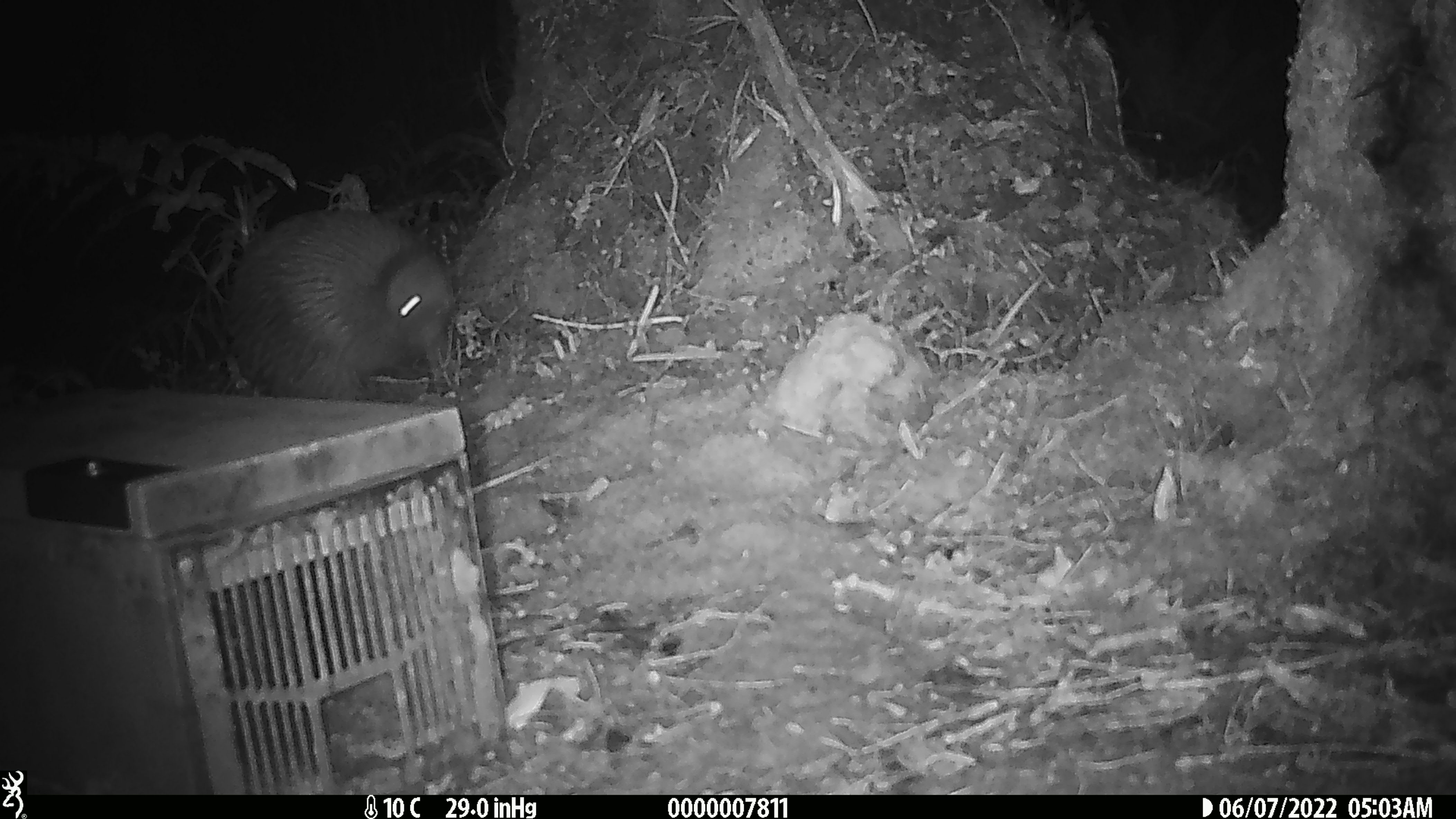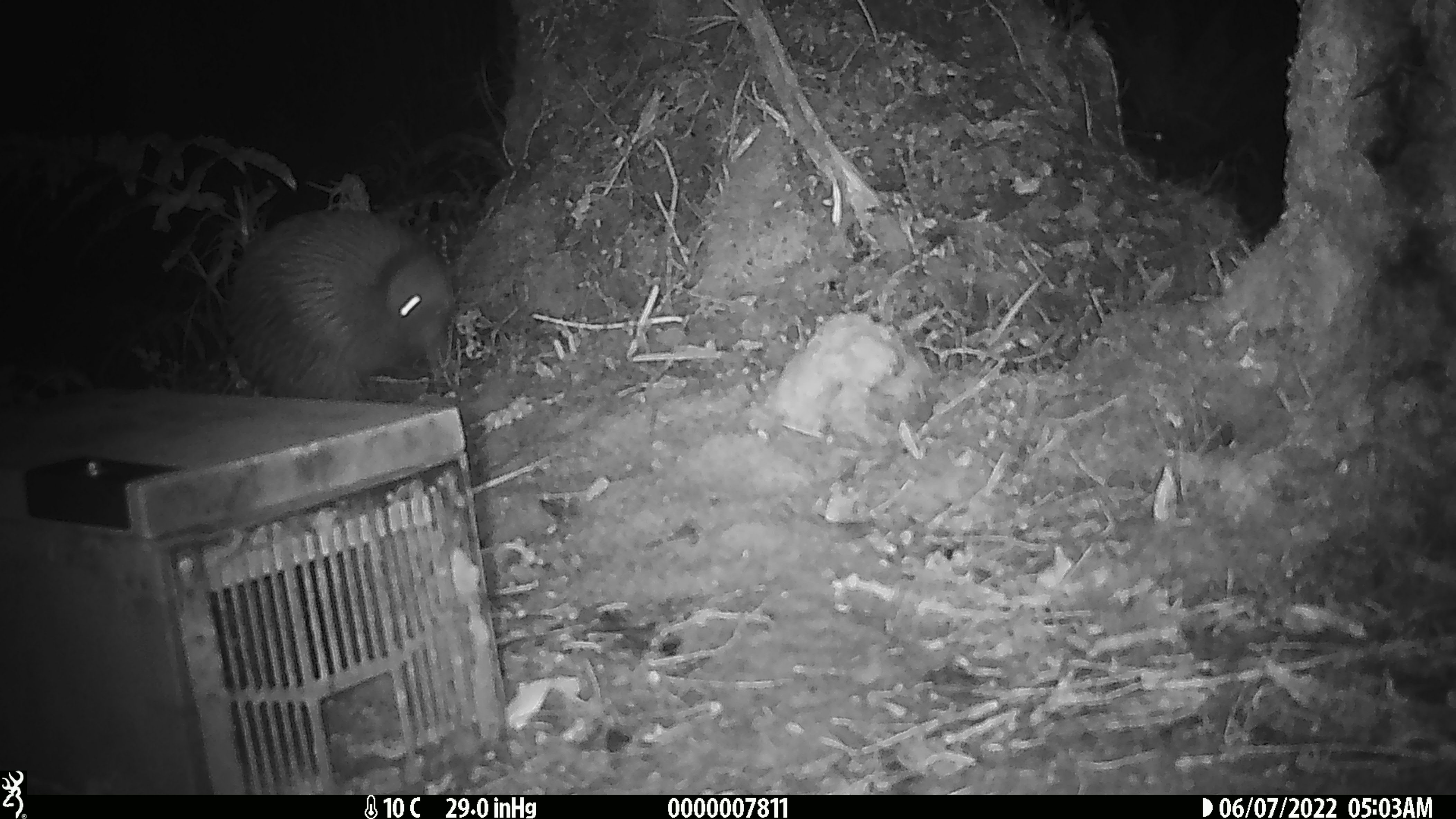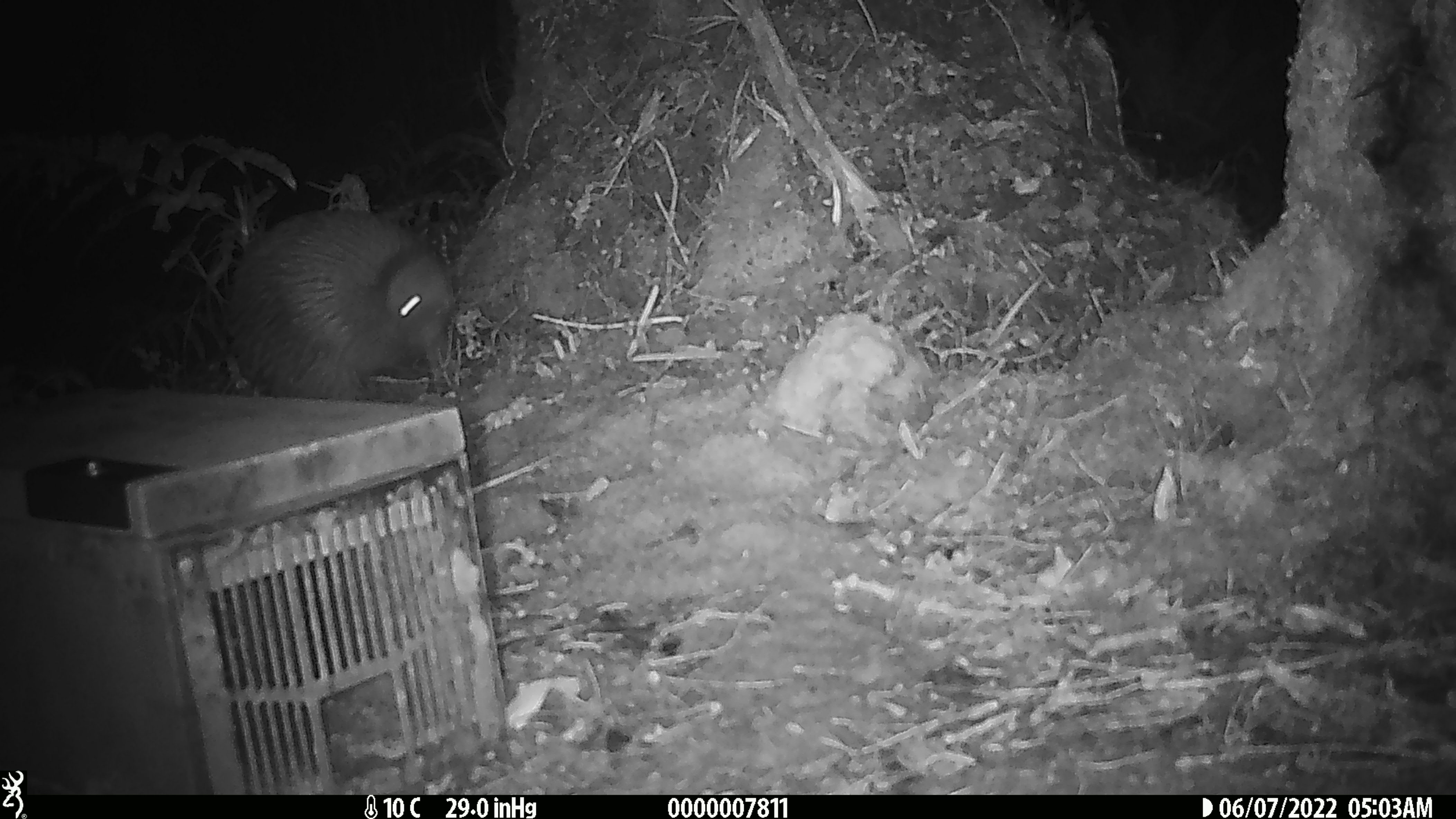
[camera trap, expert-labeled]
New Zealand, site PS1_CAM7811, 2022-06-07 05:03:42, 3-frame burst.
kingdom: Animalia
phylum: Chordata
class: Aves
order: Apterygiformes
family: Apterygidae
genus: Apteryx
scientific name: Apteryx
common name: kiwi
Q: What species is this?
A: Kiwi (Apteryx).